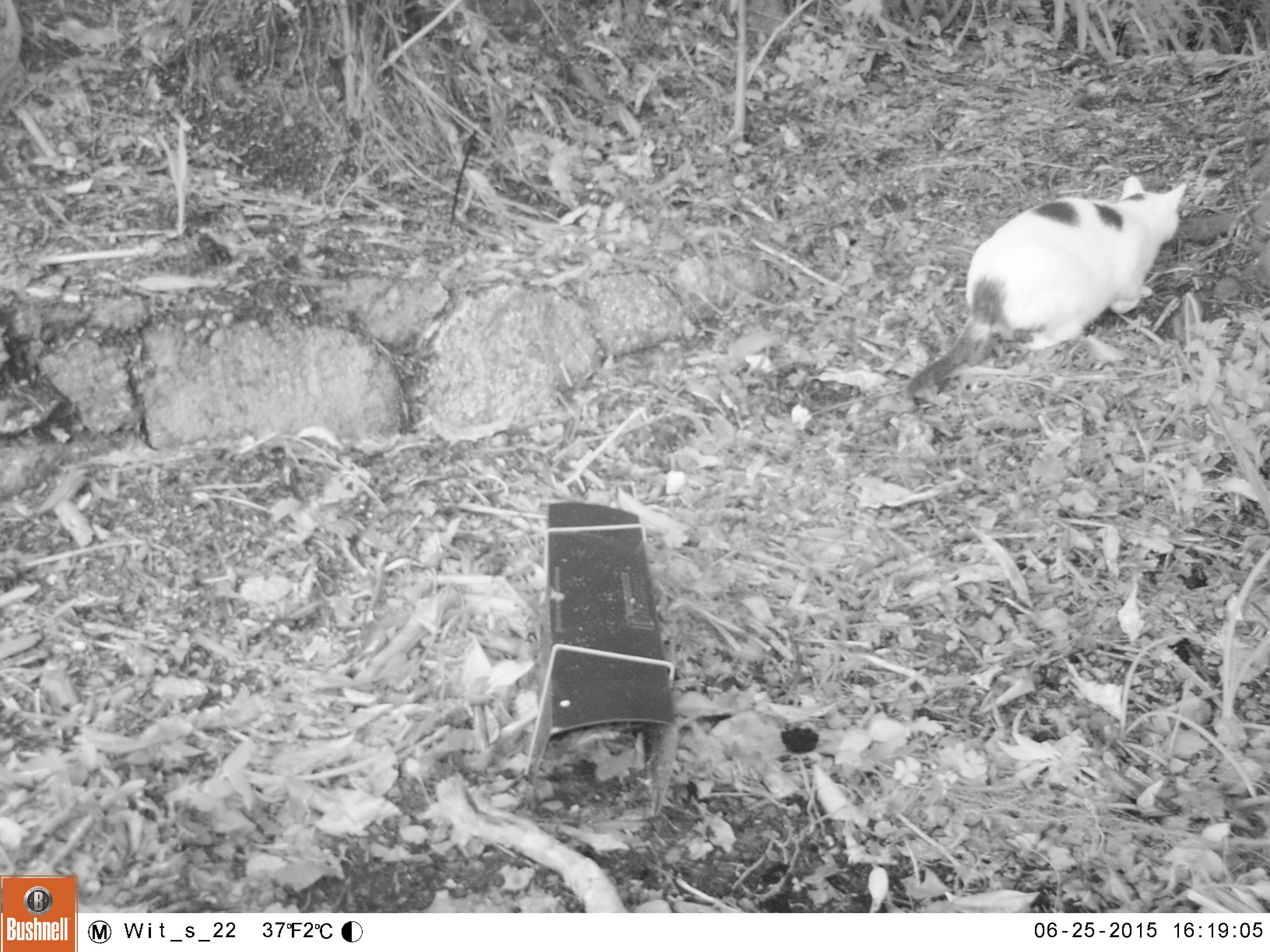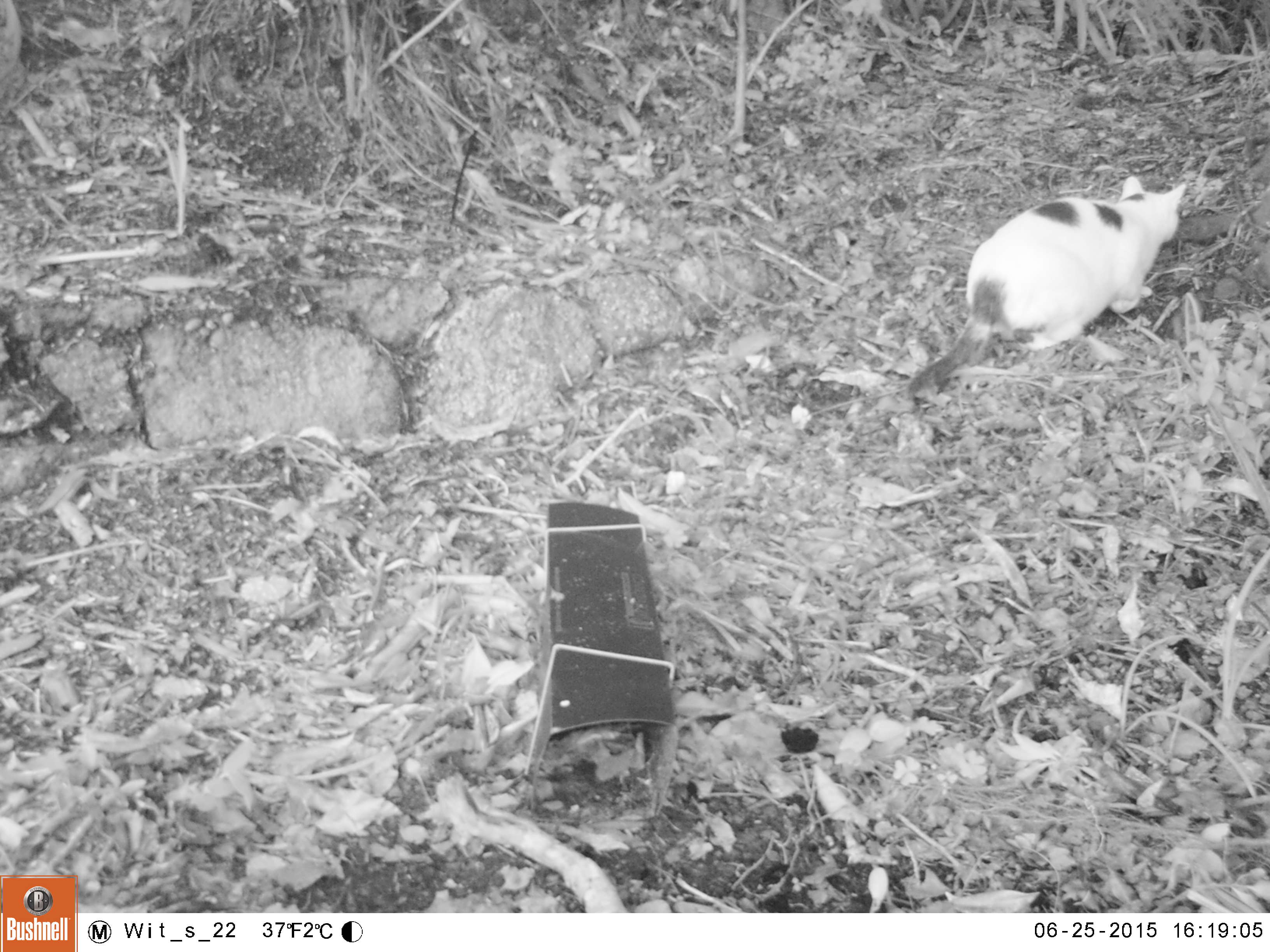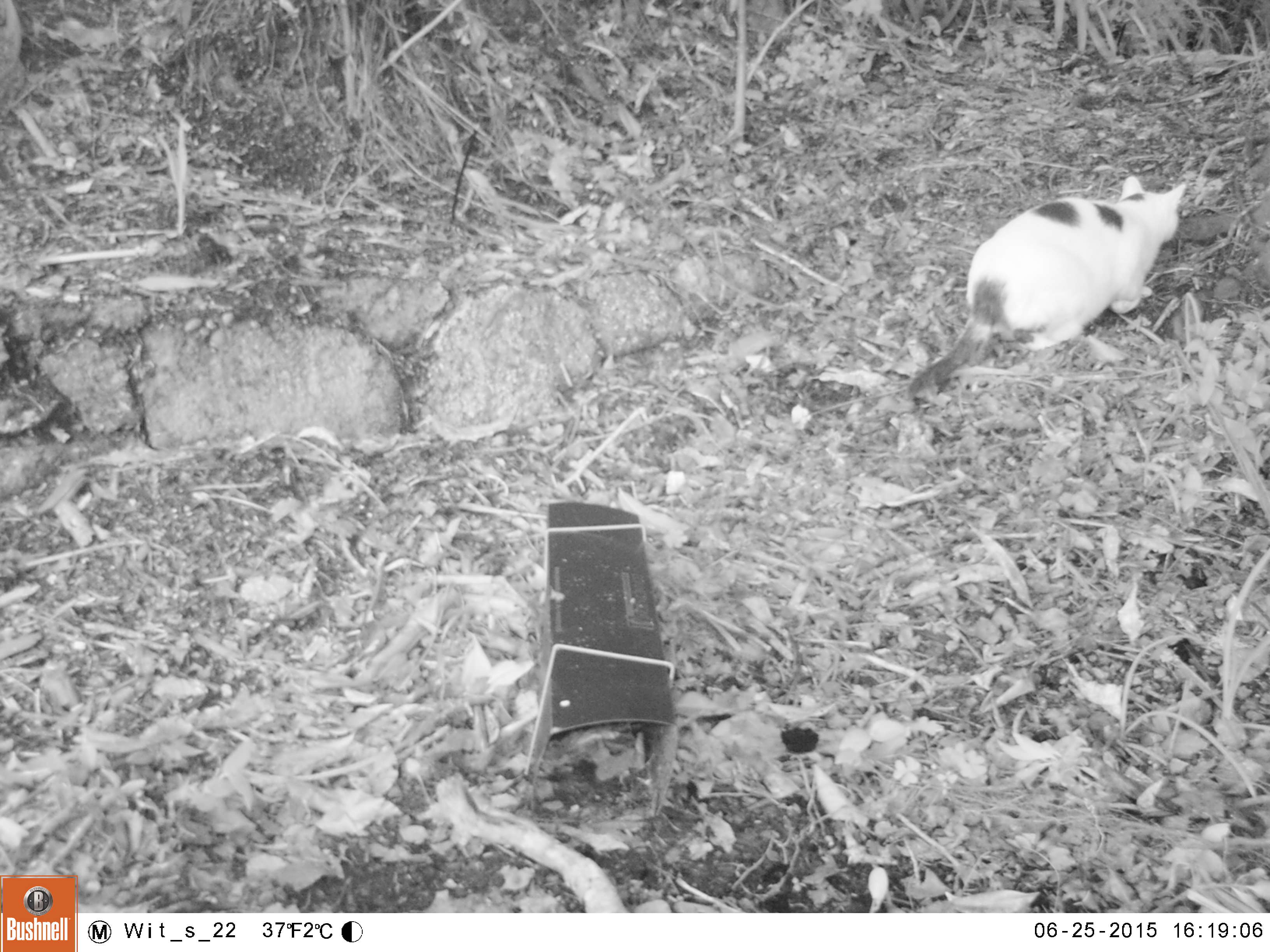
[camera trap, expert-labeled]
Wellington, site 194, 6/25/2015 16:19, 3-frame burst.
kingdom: Animalia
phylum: Chordata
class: Mammalia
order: Carnivora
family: Felidae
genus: Felis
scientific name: Felis catus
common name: cat